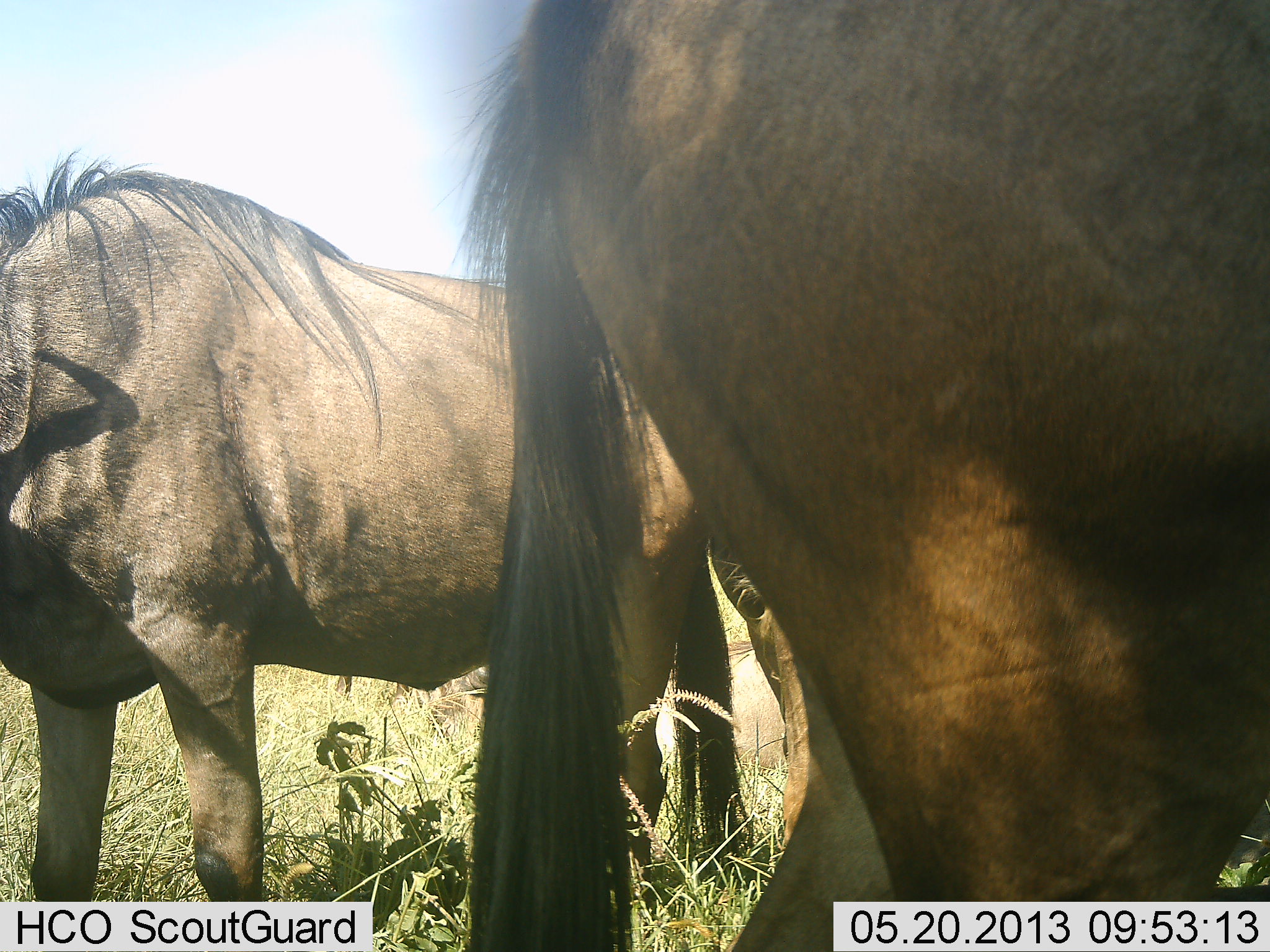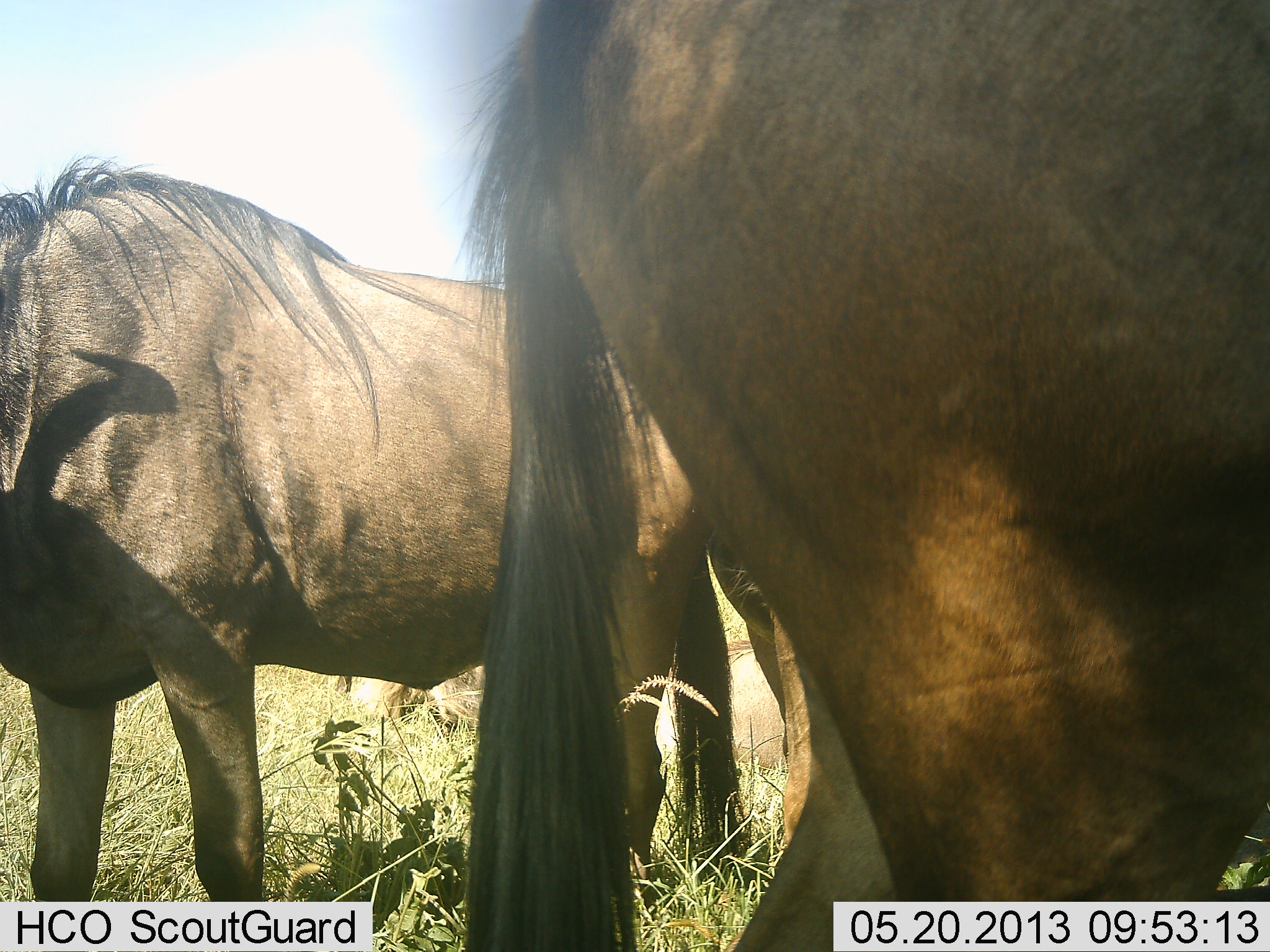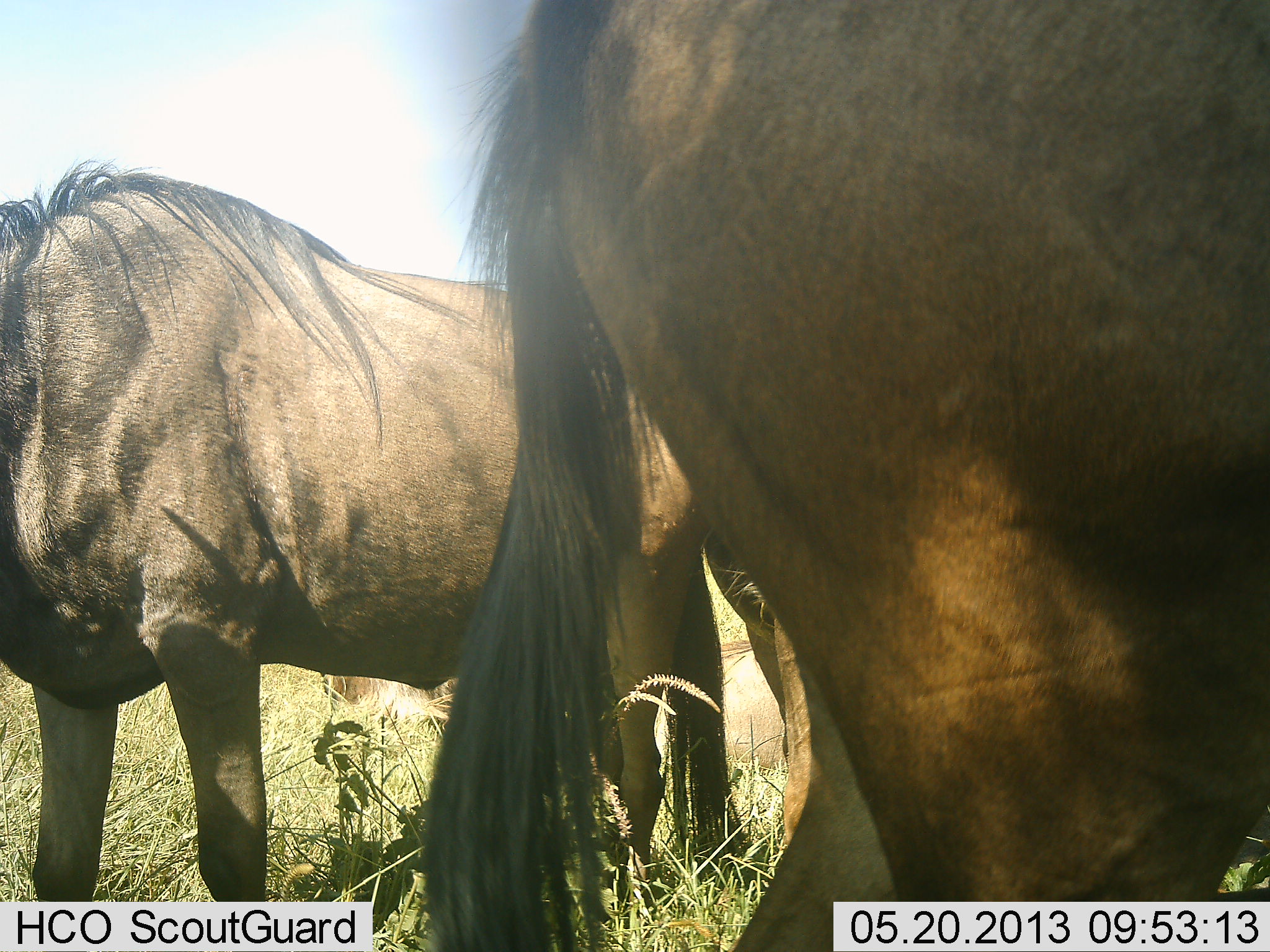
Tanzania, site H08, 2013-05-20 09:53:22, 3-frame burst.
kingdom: Animalia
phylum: Chordata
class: Mammalia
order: Artiodactyla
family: Bovidae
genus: Connochaetes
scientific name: Connochaetes taurinus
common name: blue wildebeest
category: wildebeest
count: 3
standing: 100%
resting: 20%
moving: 0%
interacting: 0%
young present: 0%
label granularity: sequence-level